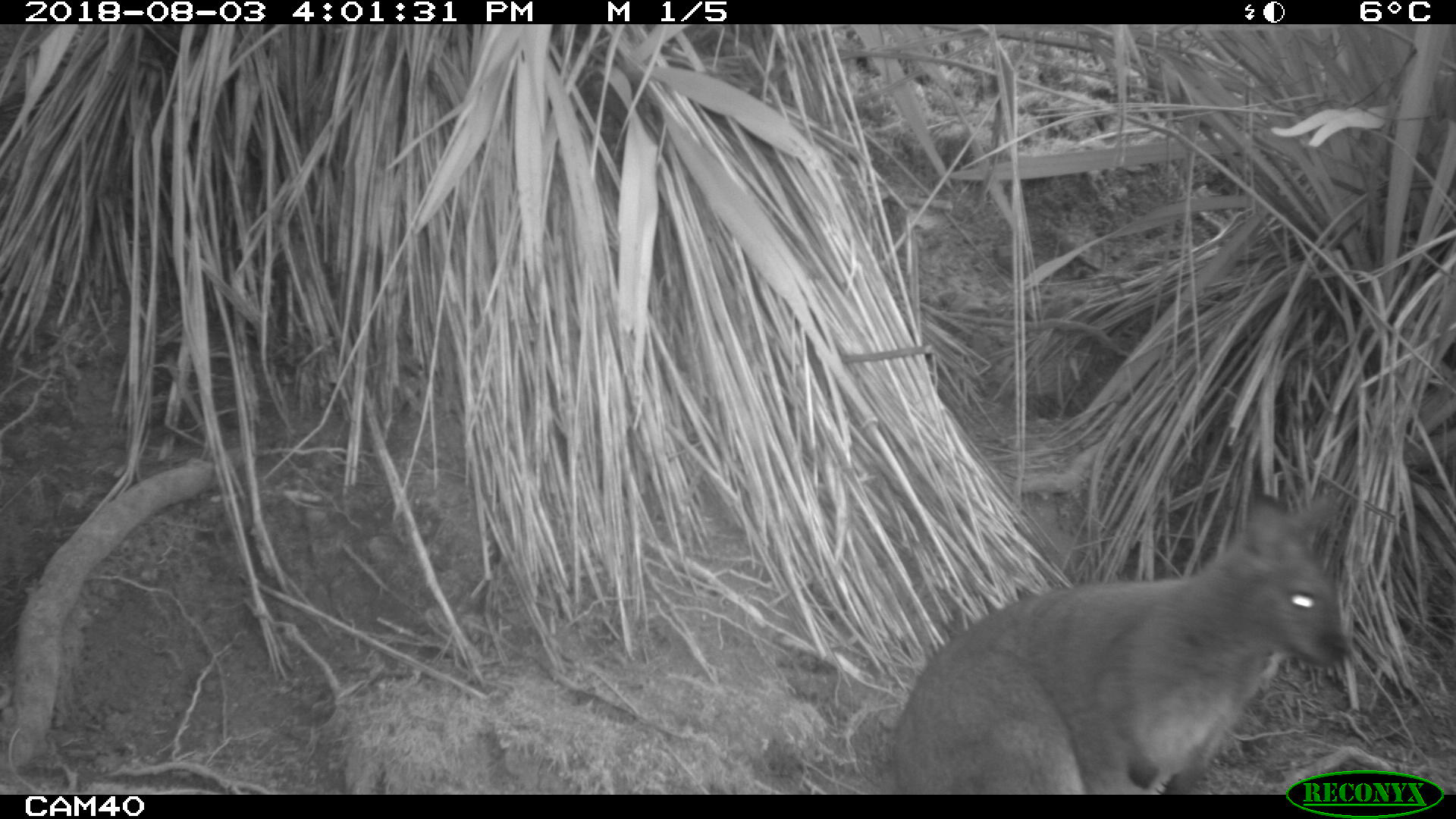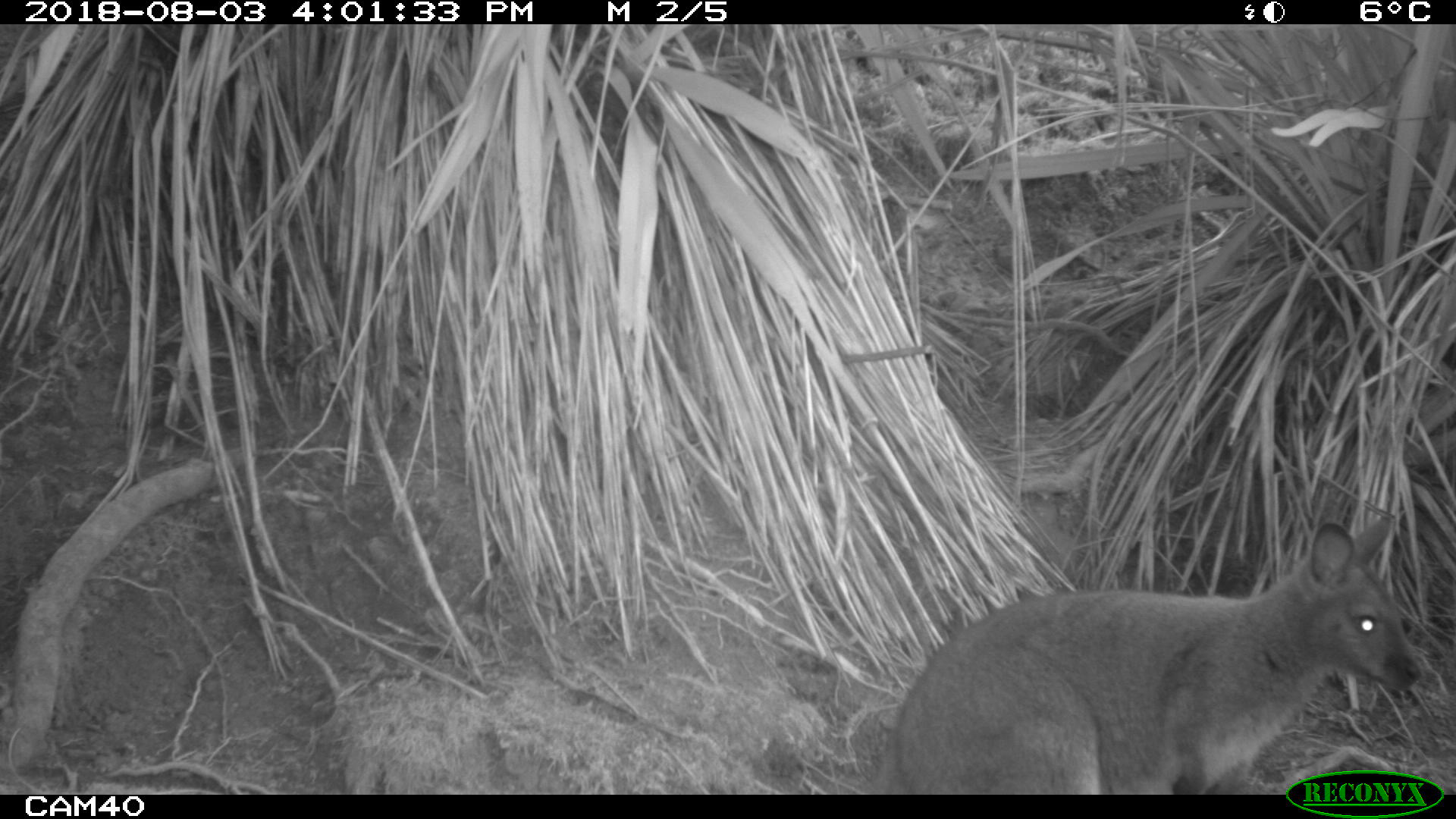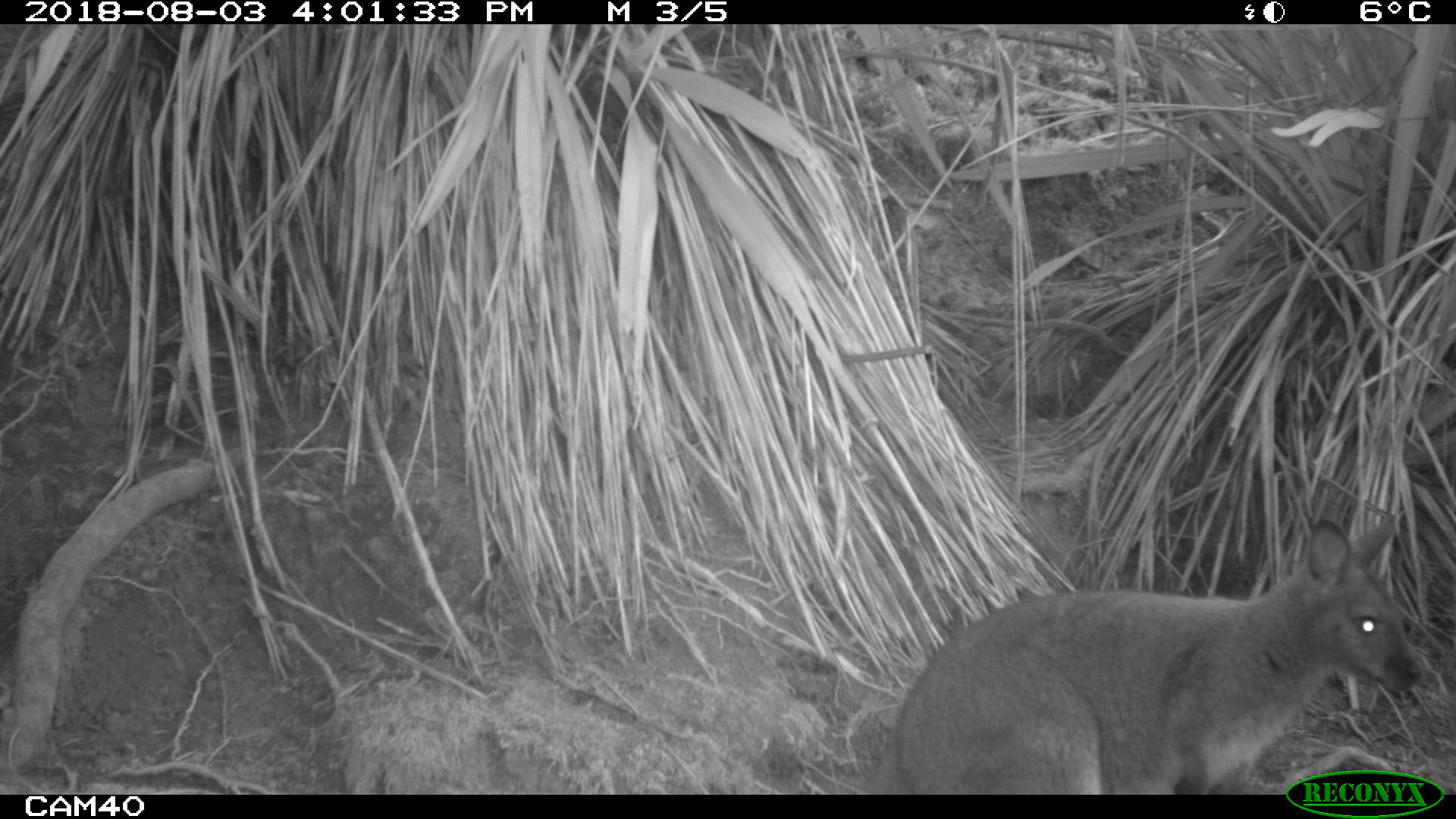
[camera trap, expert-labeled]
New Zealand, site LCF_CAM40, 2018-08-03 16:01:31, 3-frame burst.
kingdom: Animalia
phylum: Chordata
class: Mammalia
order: Diprotodontia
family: Macropodidae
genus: Notamacropus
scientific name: Notamacropus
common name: wallaby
Wallaby (Notamacropus).